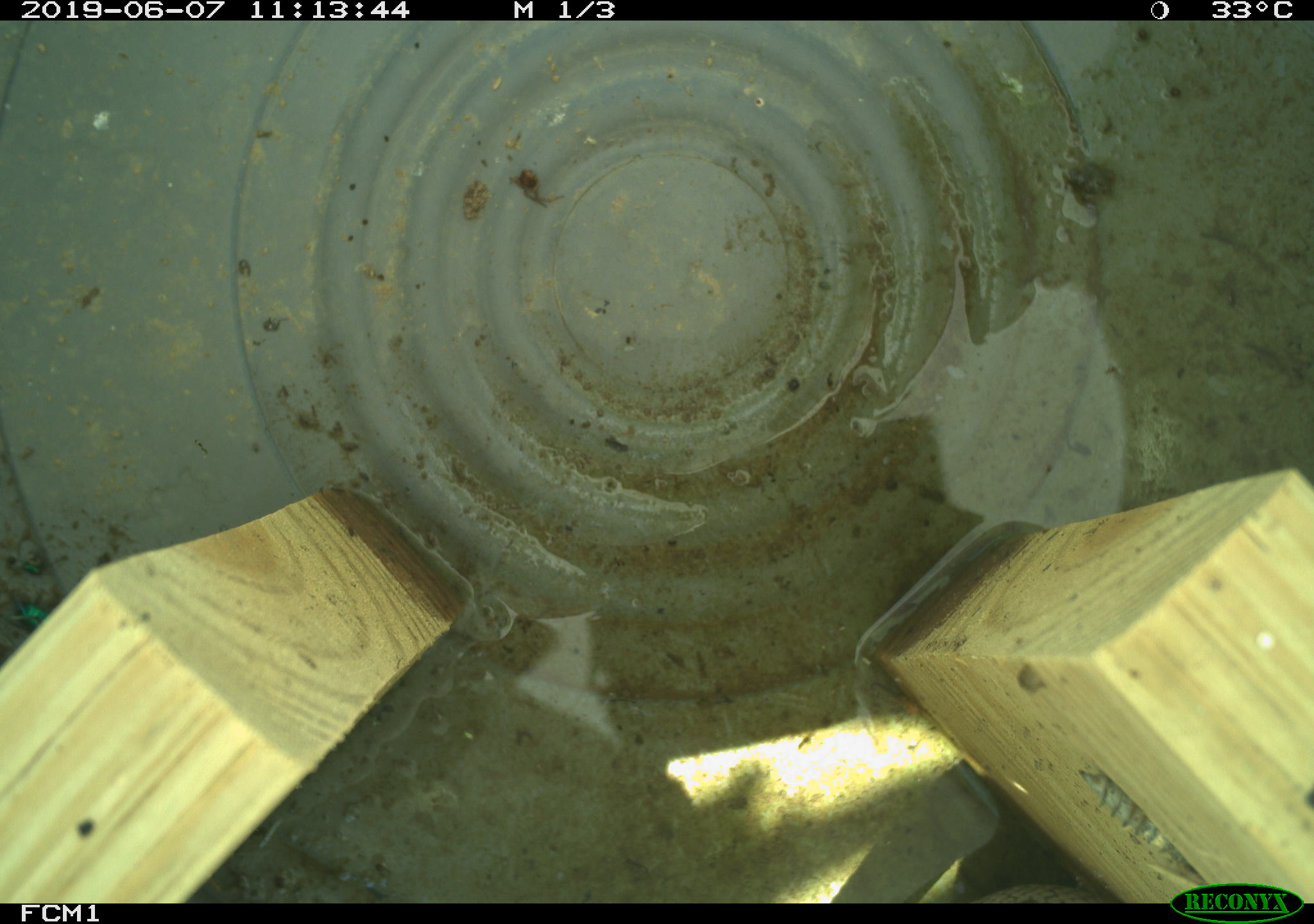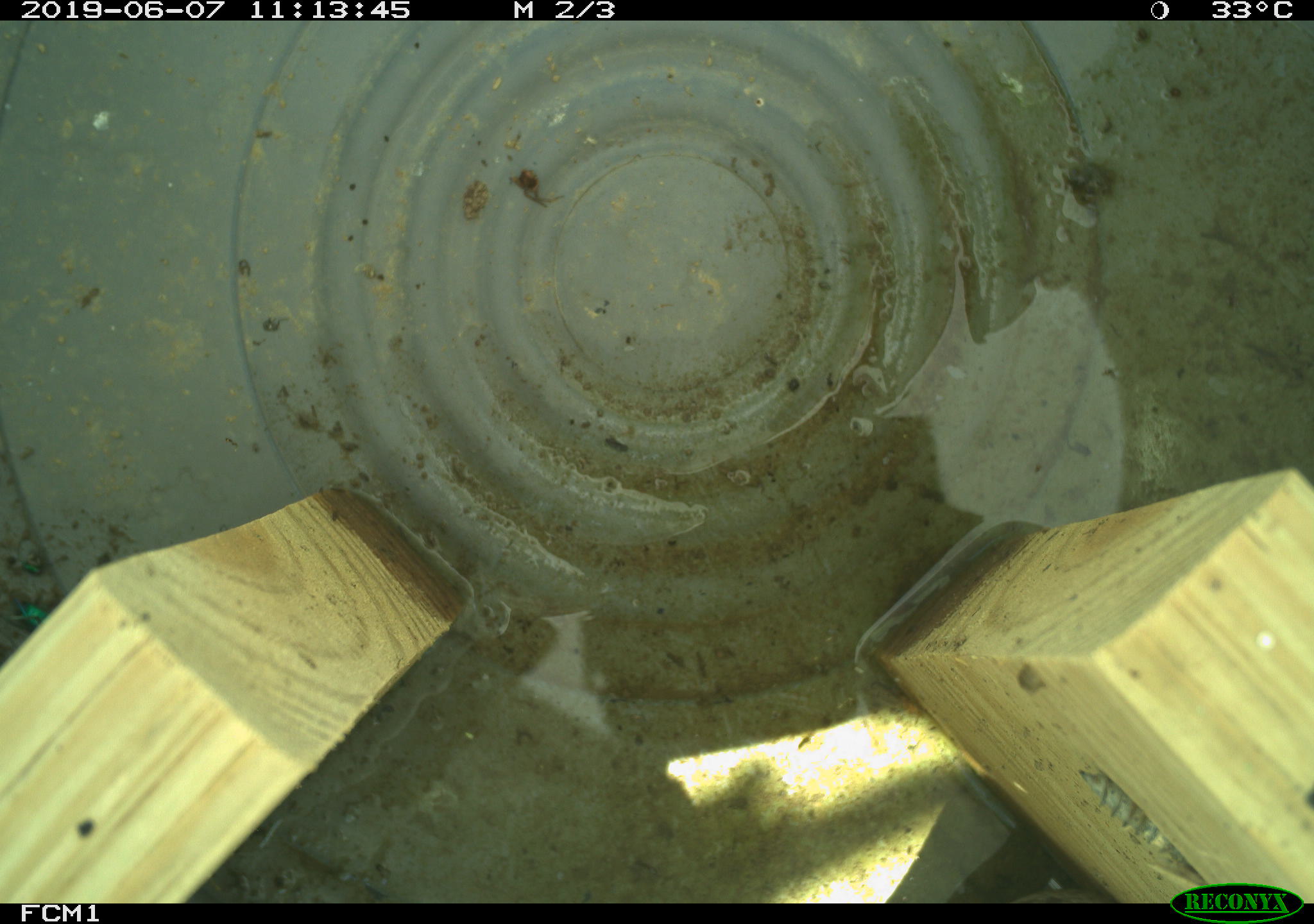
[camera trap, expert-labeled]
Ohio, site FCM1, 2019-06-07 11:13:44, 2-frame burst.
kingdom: Animalia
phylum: Chordata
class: Reptilia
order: Squamata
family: Colubridae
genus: Thamnophis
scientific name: Thamnophis sirtalis sirtalis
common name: eastern gartersnake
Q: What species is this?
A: Eastern gartersnake (Thamnophis sirtalis sirtalis).